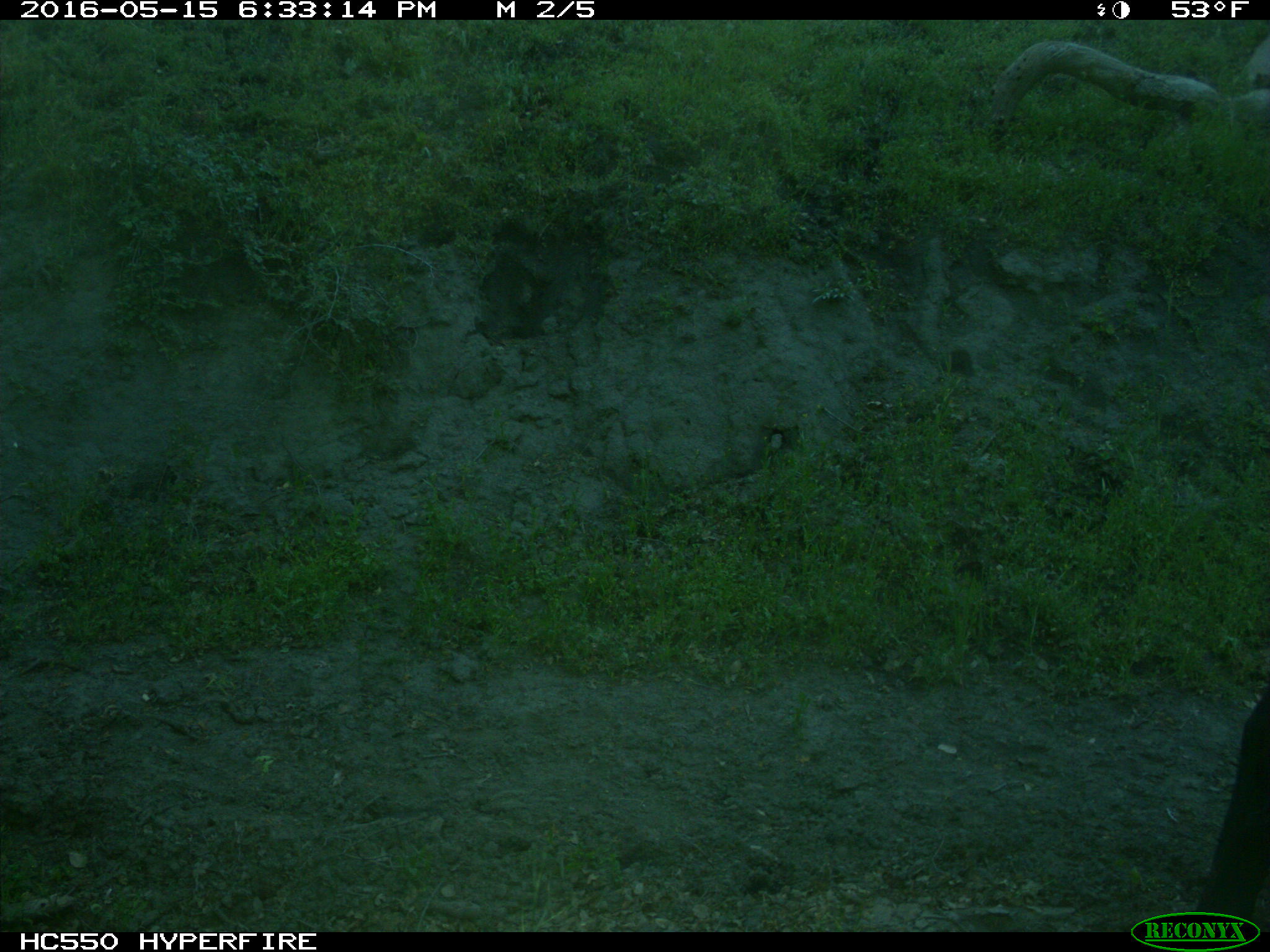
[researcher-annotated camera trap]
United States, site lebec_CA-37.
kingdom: Animalia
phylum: Chordata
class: Mammalia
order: Artiodactyla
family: Bovidae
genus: Bos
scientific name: Bos taurus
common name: domestic cow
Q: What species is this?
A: Bos taurus (domestic cow).